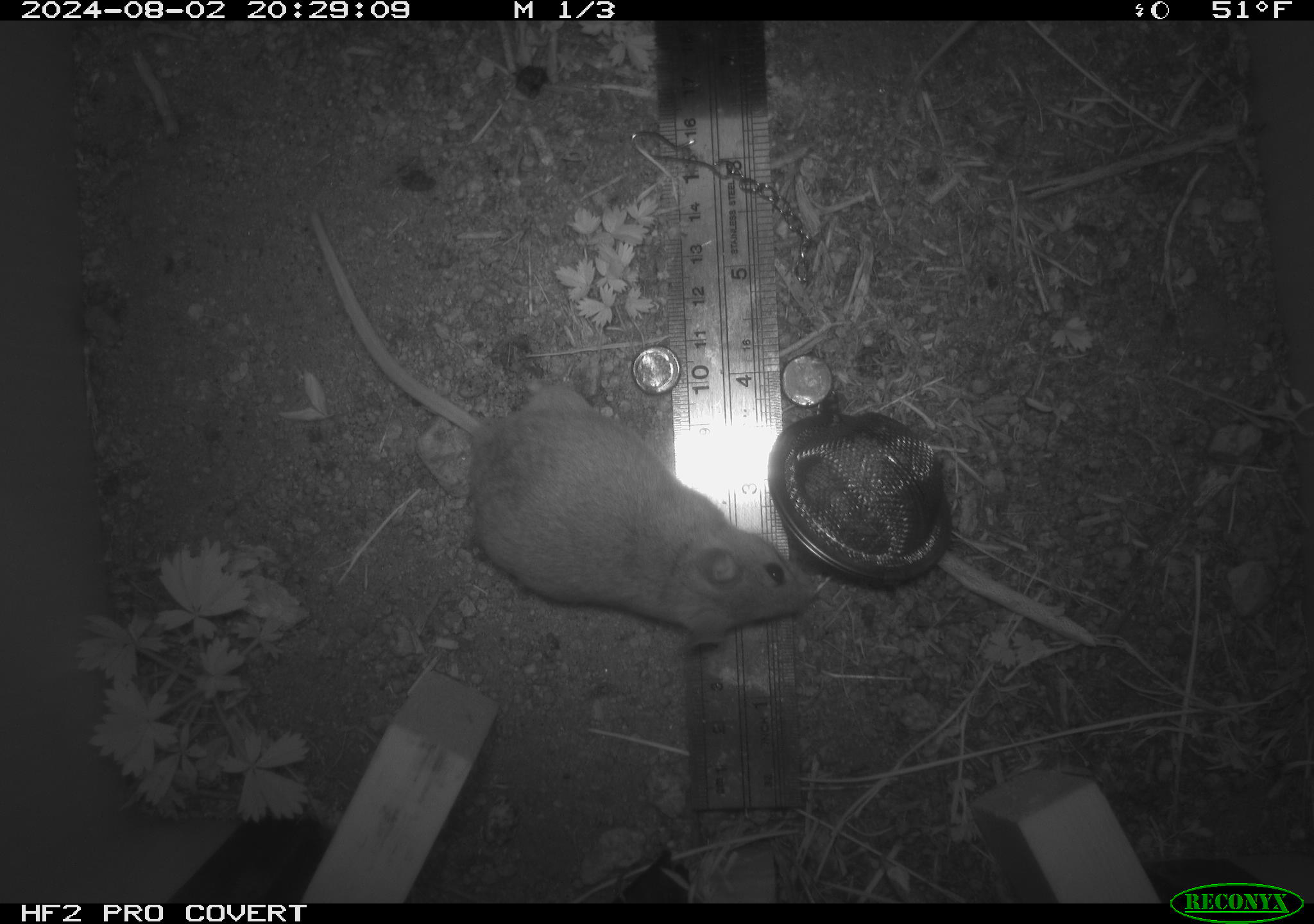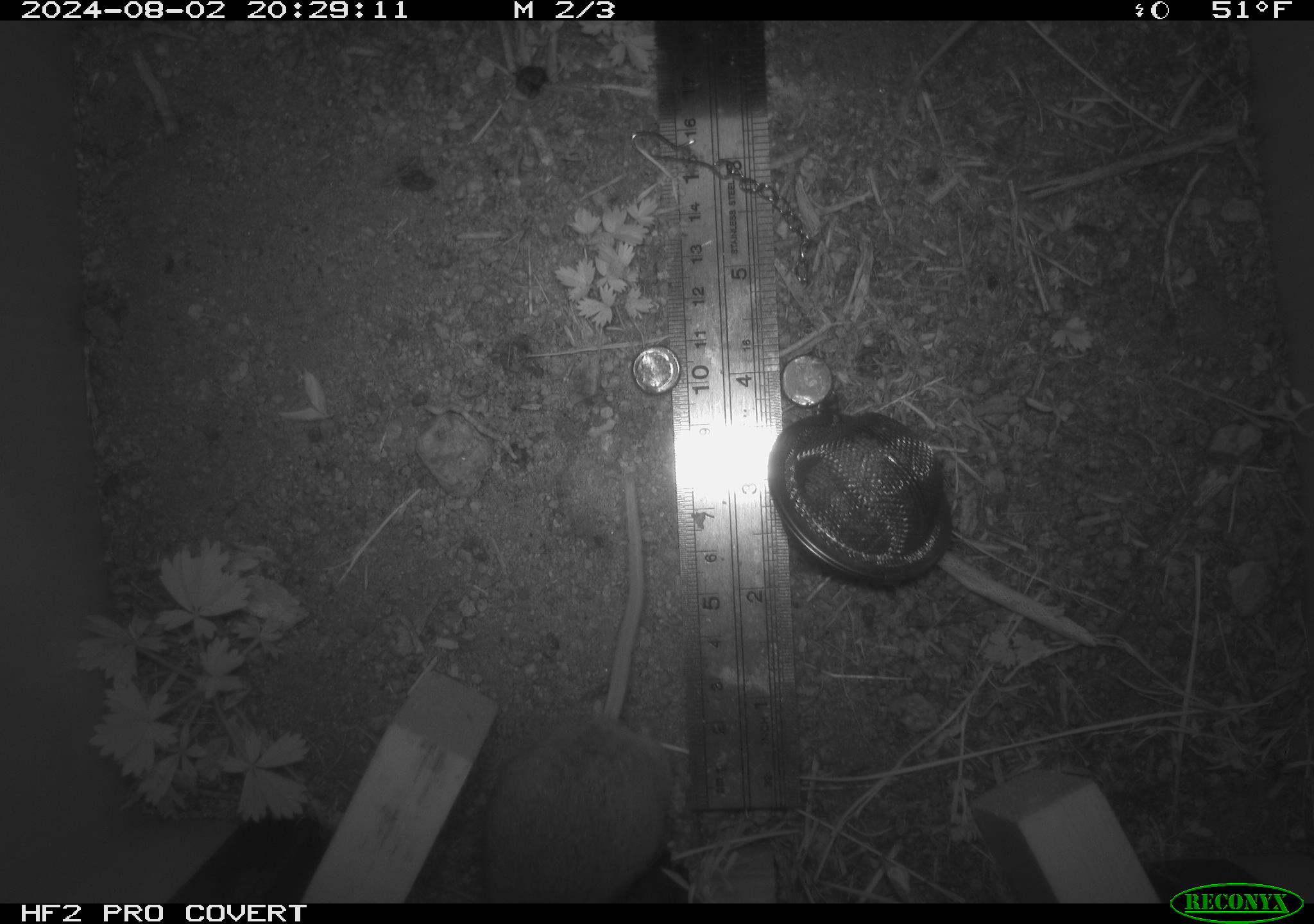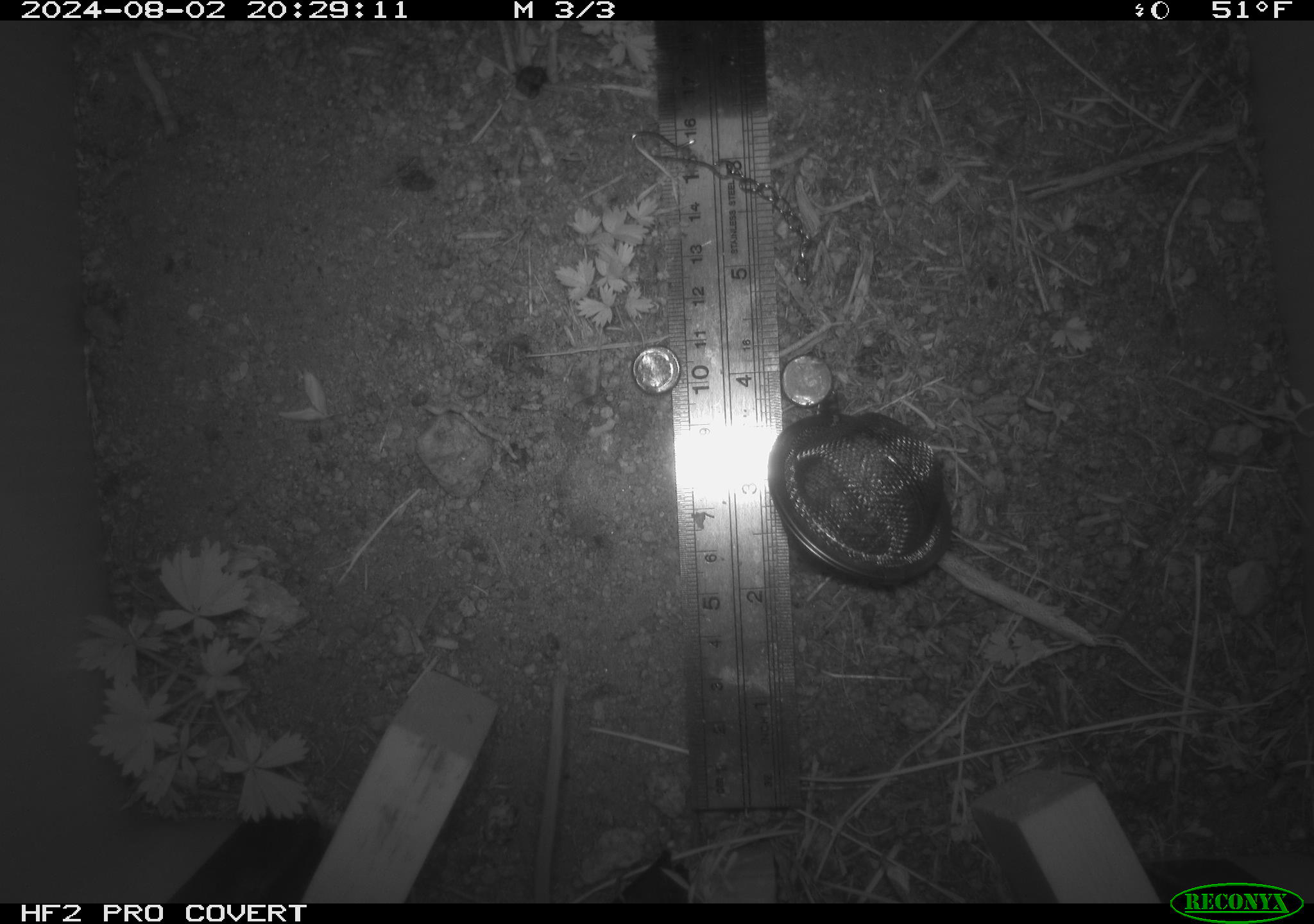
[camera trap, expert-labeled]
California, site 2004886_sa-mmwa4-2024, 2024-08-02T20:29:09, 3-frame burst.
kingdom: Animalia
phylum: Chordata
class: Mammalia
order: Rodentia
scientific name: Rodentia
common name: mouse species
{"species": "mouse species (Rodentia)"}